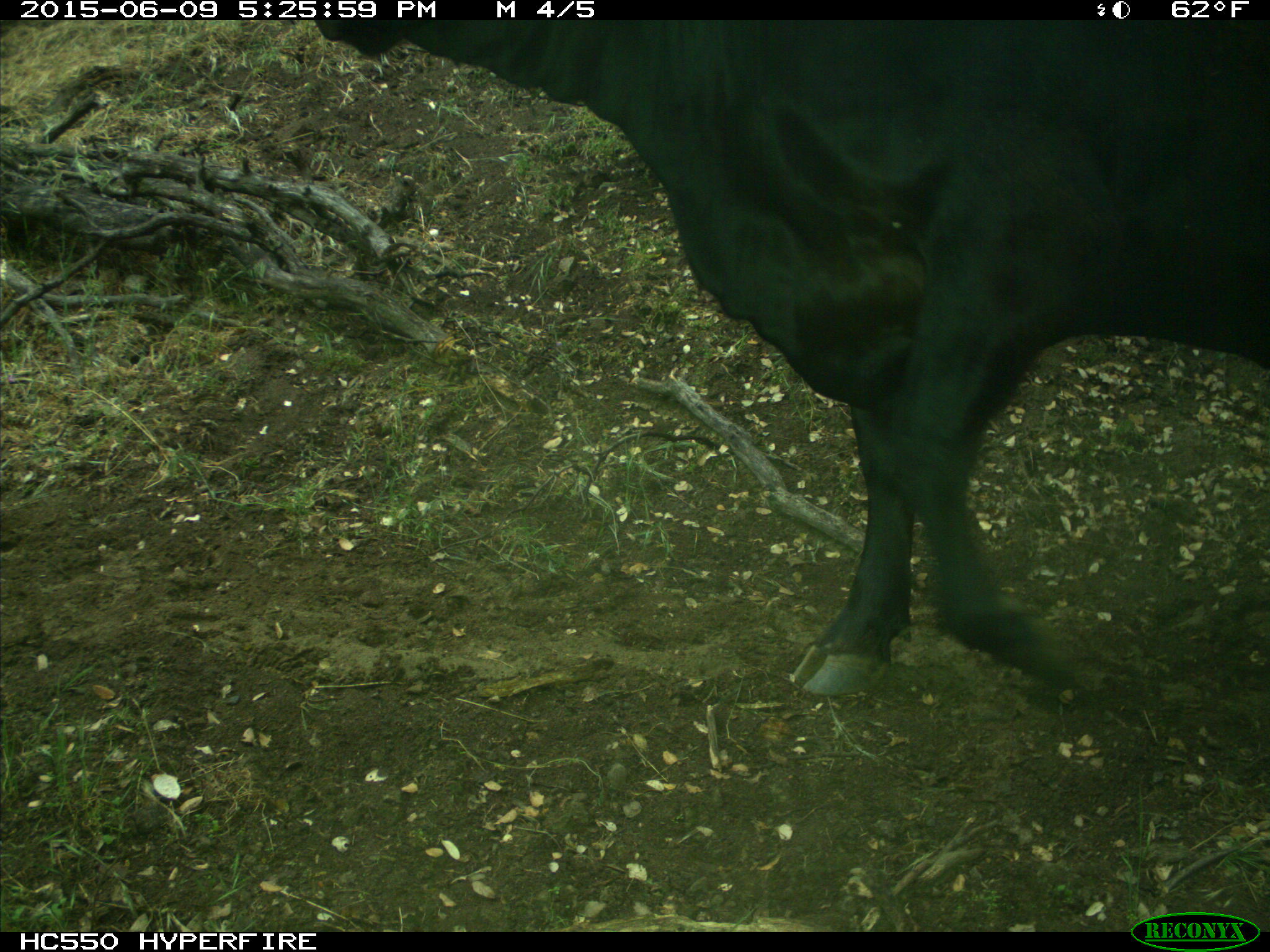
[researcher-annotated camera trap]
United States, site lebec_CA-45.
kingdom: Animalia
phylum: Chordata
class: Mammalia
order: Artiodactyla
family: Bovidae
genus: Bos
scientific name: Bos taurus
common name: domestic cow